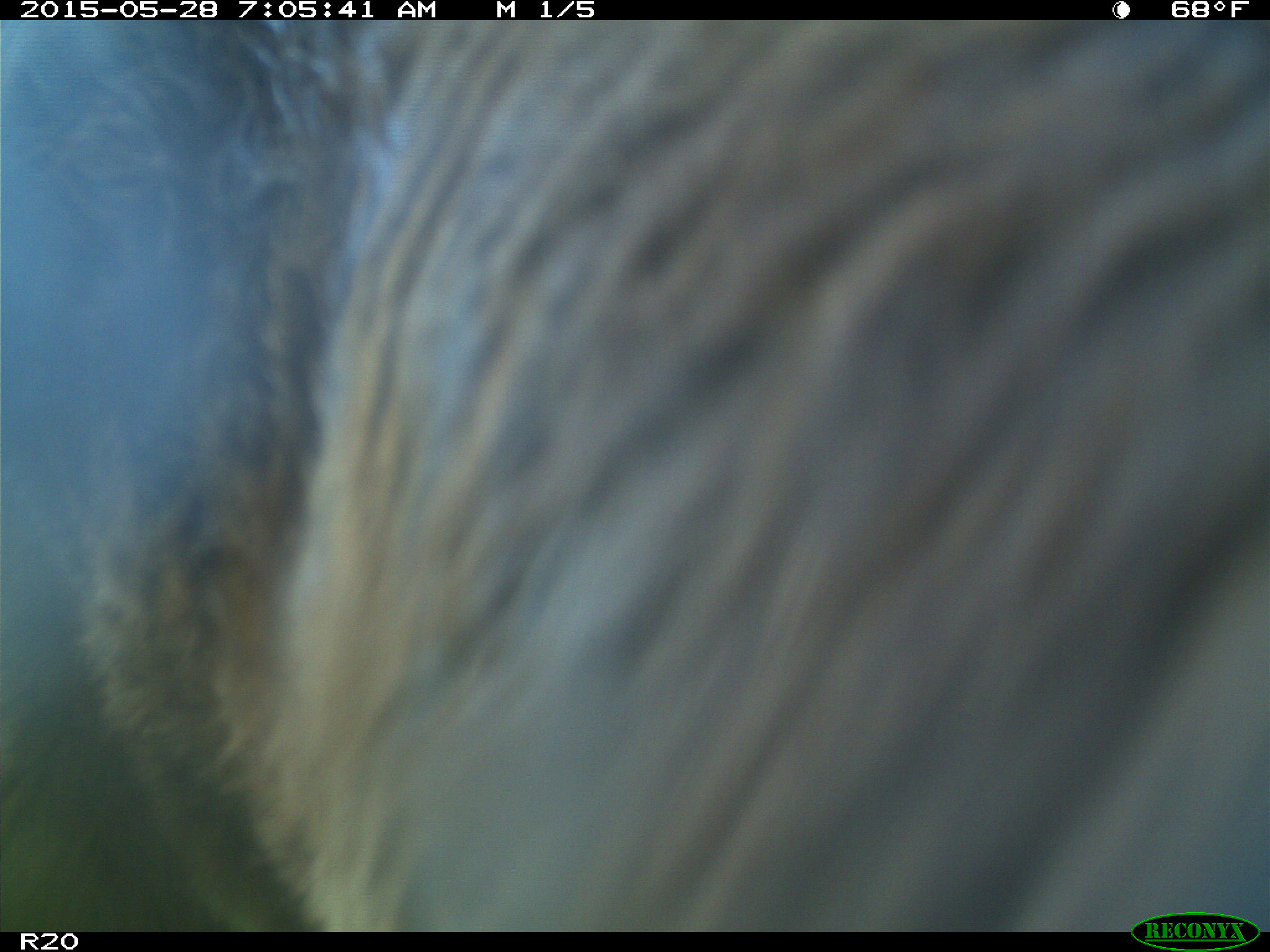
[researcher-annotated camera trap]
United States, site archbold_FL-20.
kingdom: Animalia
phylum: Chordata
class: Mammalia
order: Artiodactyla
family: Bovidae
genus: Bos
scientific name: Bos taurus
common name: domestic cow